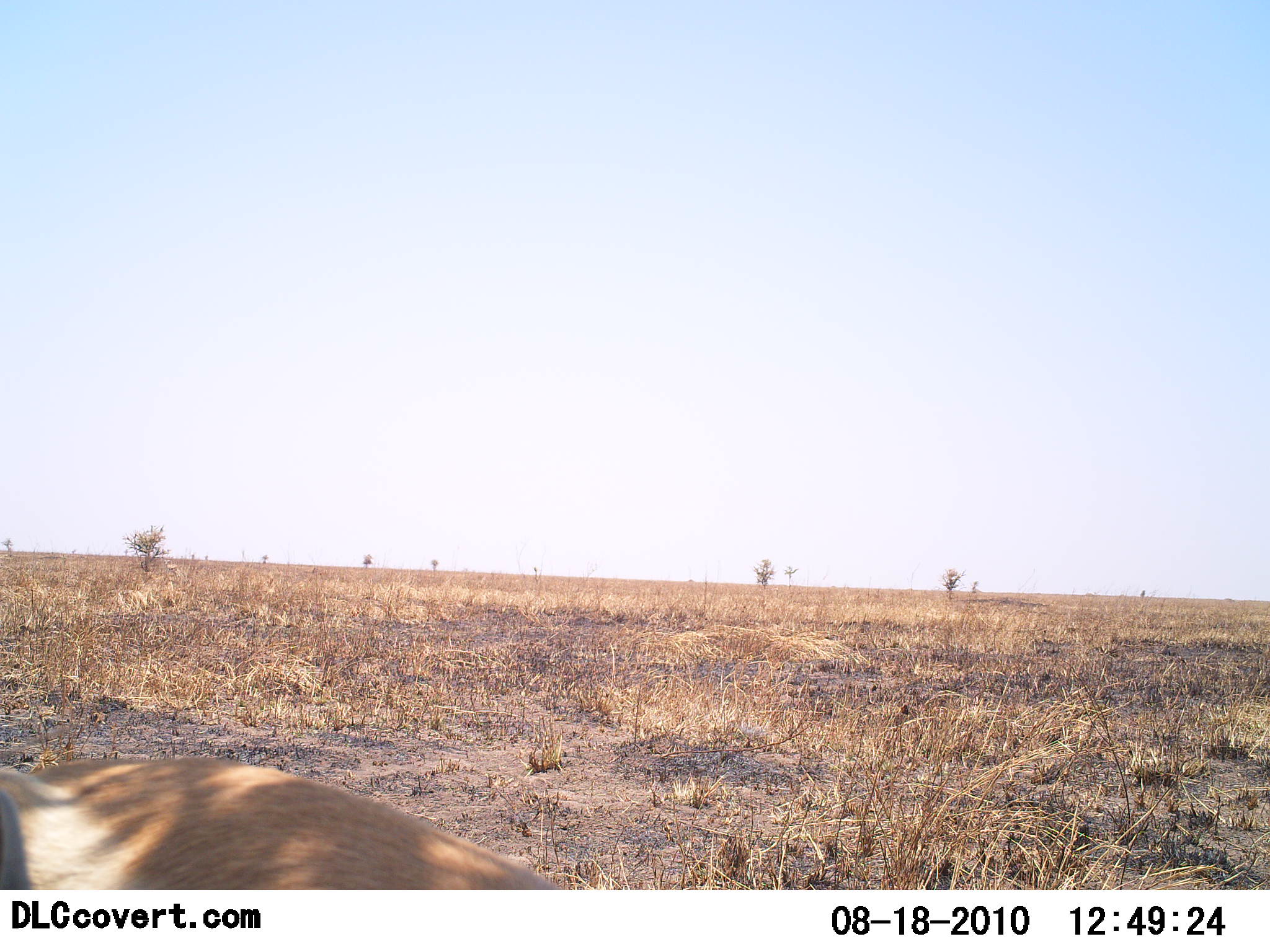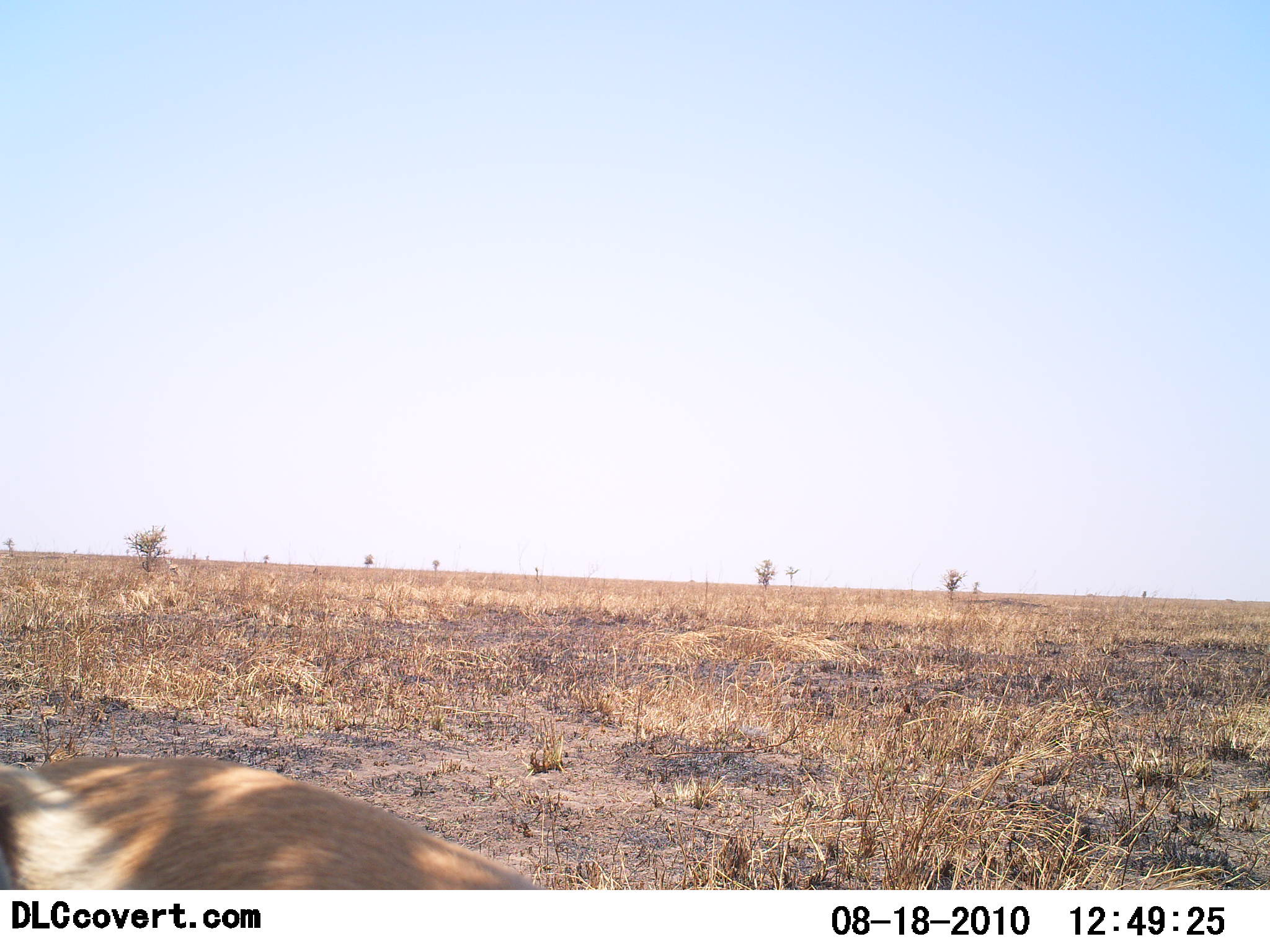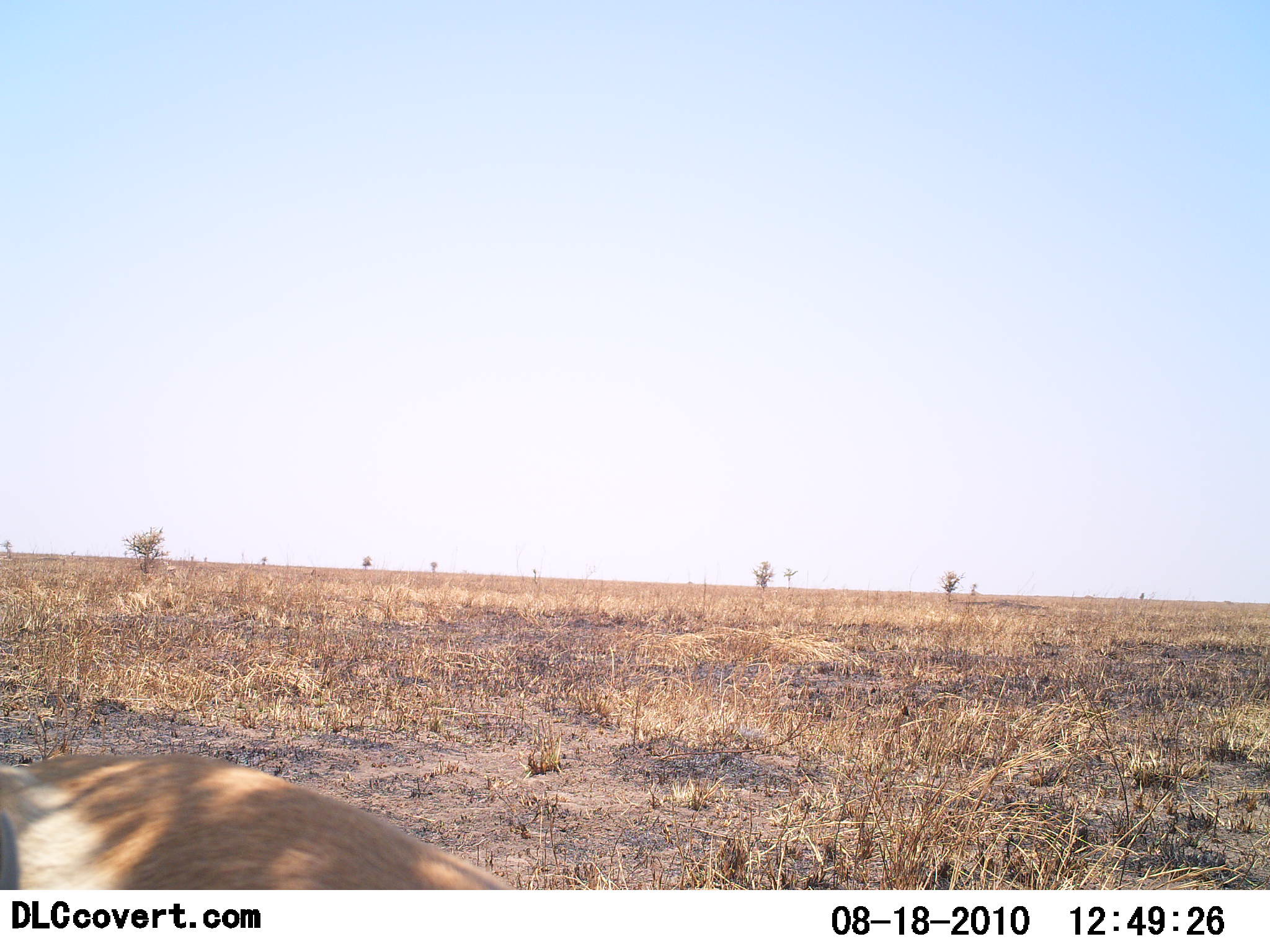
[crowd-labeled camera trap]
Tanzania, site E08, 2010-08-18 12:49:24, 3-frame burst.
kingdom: Animalia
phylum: Chordata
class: Mammalia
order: Artiodactyla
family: Bovidae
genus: Eudorcas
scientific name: Eudorcas thomsonii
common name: thomson's gazelle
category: gazellethomsons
Gazellethomsons (thomson's gazelle) (Eudorcas thomsonii), count 1. Behavior (volunteer vote fractions): standing 50%, resting 38%, moving 12%, interacting 0%. Young present (vote fraction): 0%. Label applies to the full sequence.